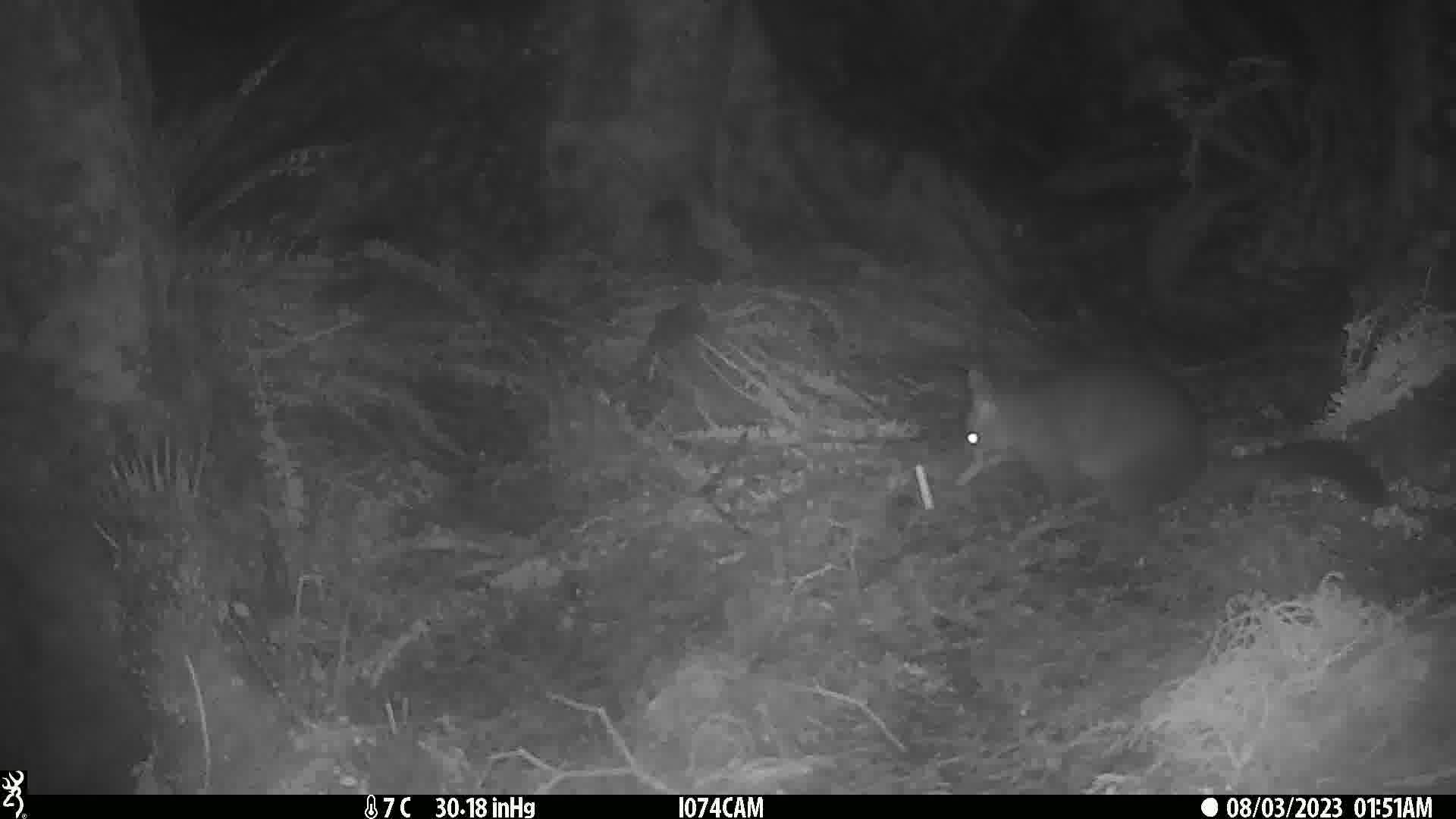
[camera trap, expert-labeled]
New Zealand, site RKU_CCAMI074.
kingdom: Animalia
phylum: Chordata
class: Mammalia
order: Diprotodontia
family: Phalangeridae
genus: Trichosurus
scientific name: Trichosurus vulpecula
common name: common brushtail possum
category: possum